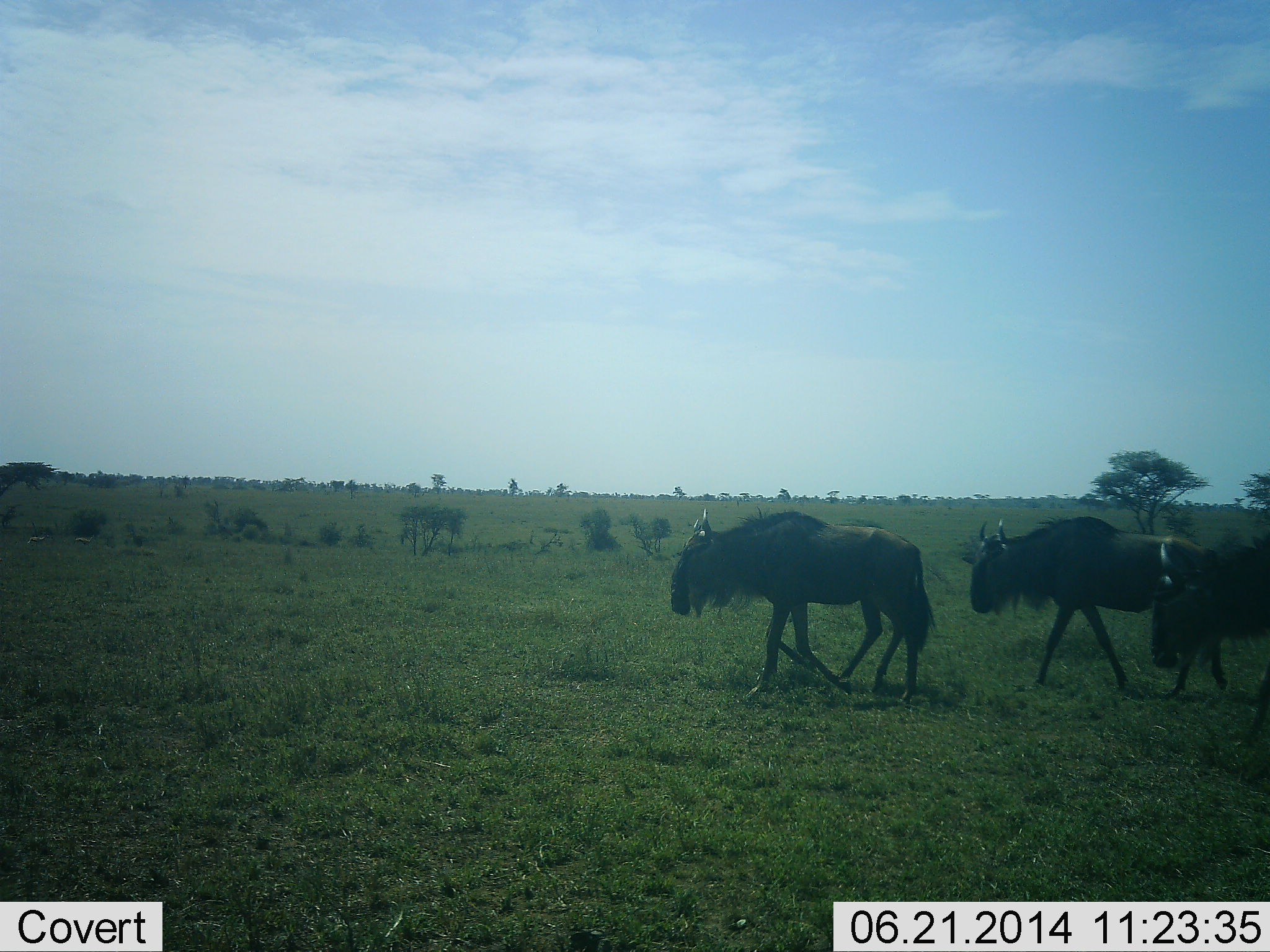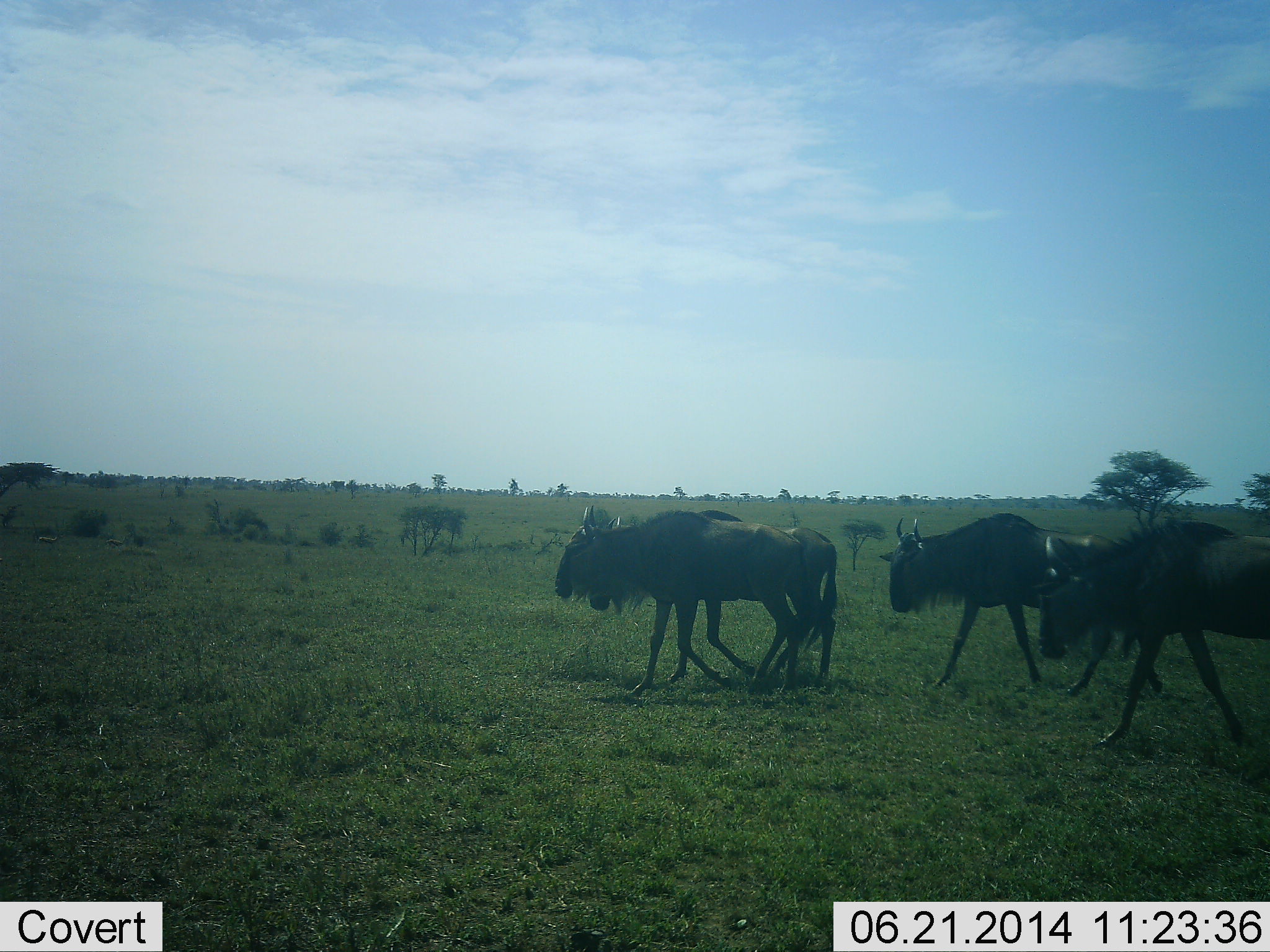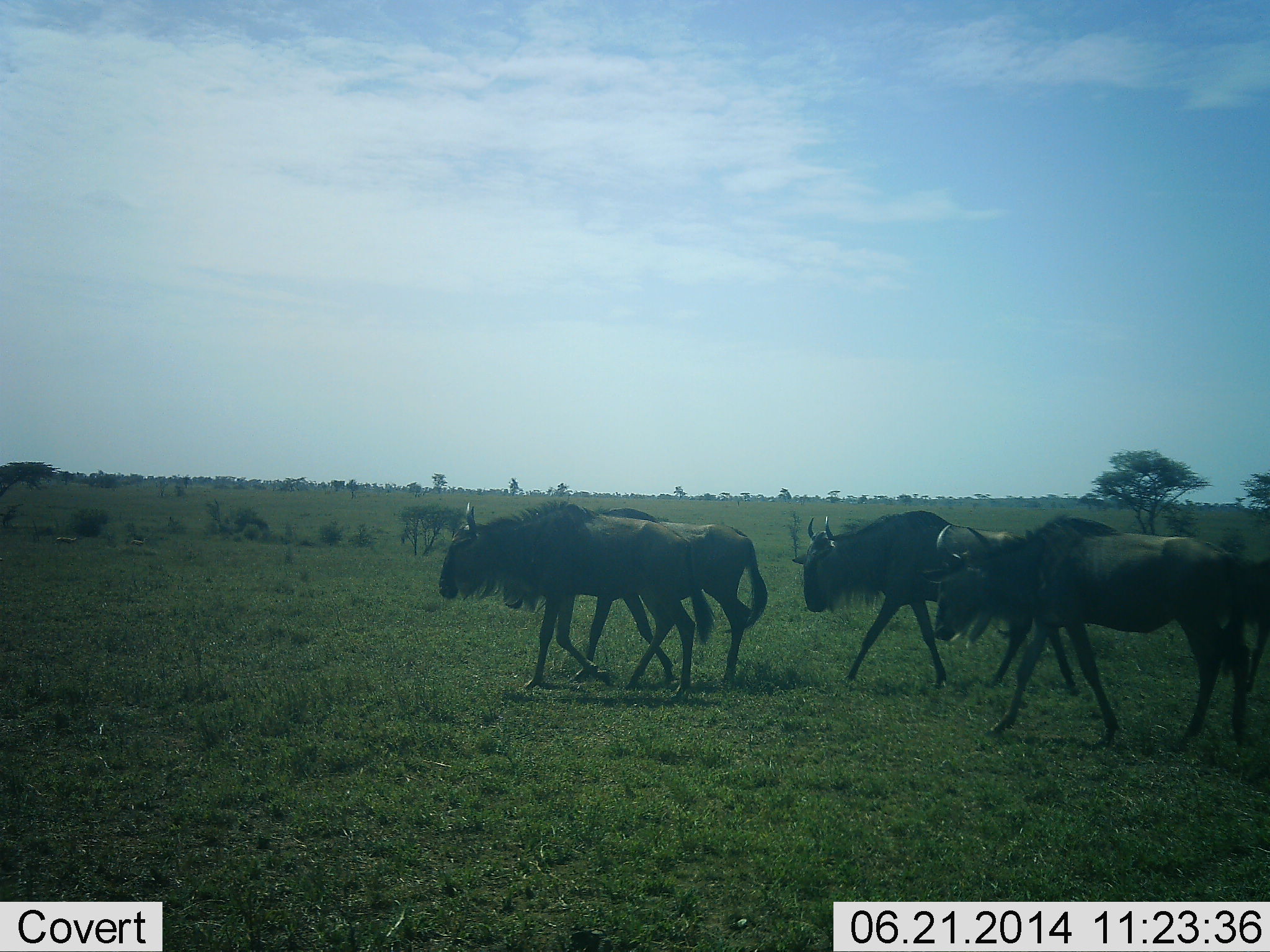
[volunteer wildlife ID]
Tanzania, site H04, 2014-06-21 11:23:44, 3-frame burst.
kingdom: Animalia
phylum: Chordata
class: Mammalia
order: Artiodactyla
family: Bovidae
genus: Connochaetes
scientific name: Connochaetes taurinus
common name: blue wildebeest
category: wildebeest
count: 4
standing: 0%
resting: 0%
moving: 100%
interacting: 0%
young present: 0%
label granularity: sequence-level